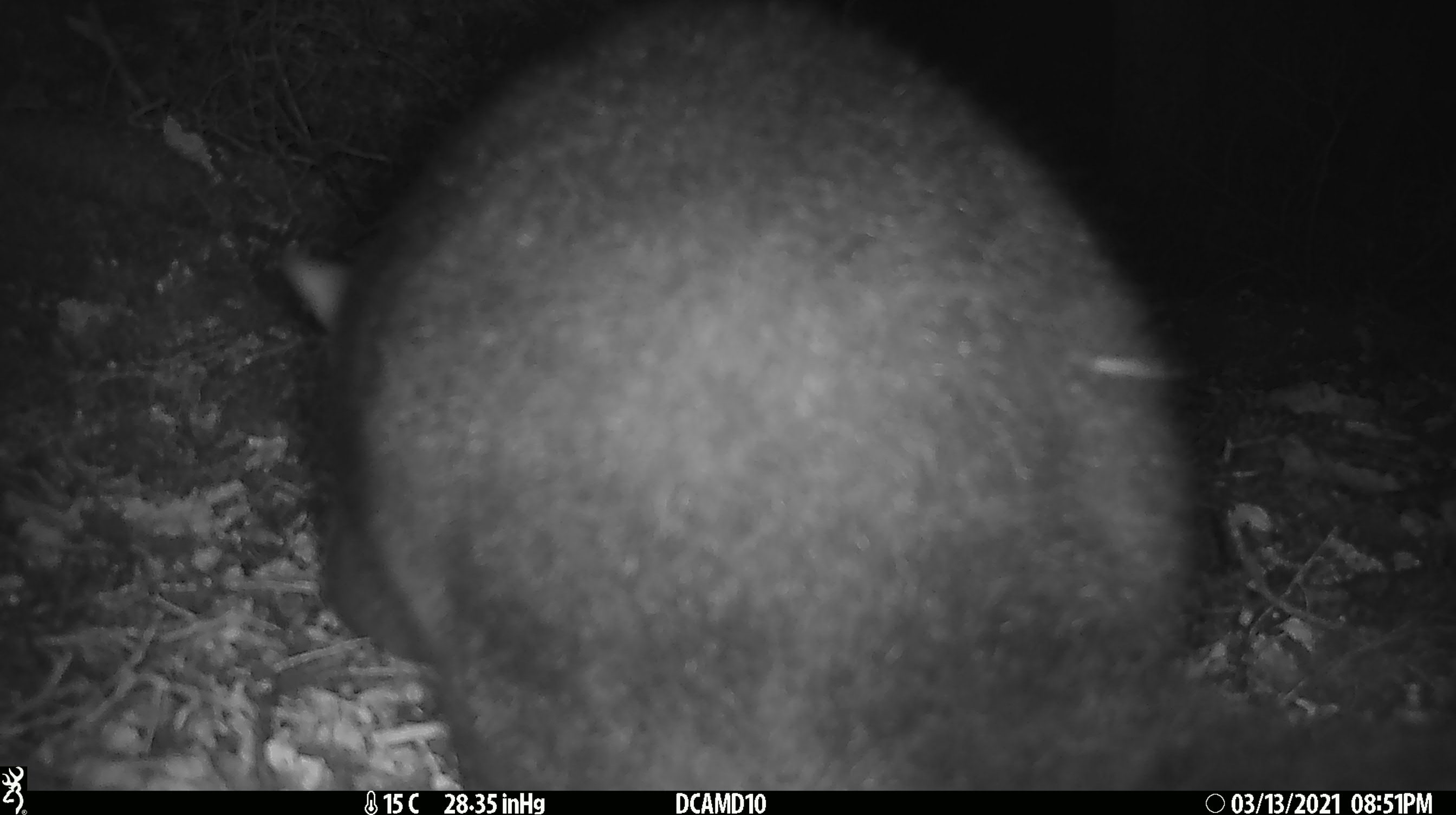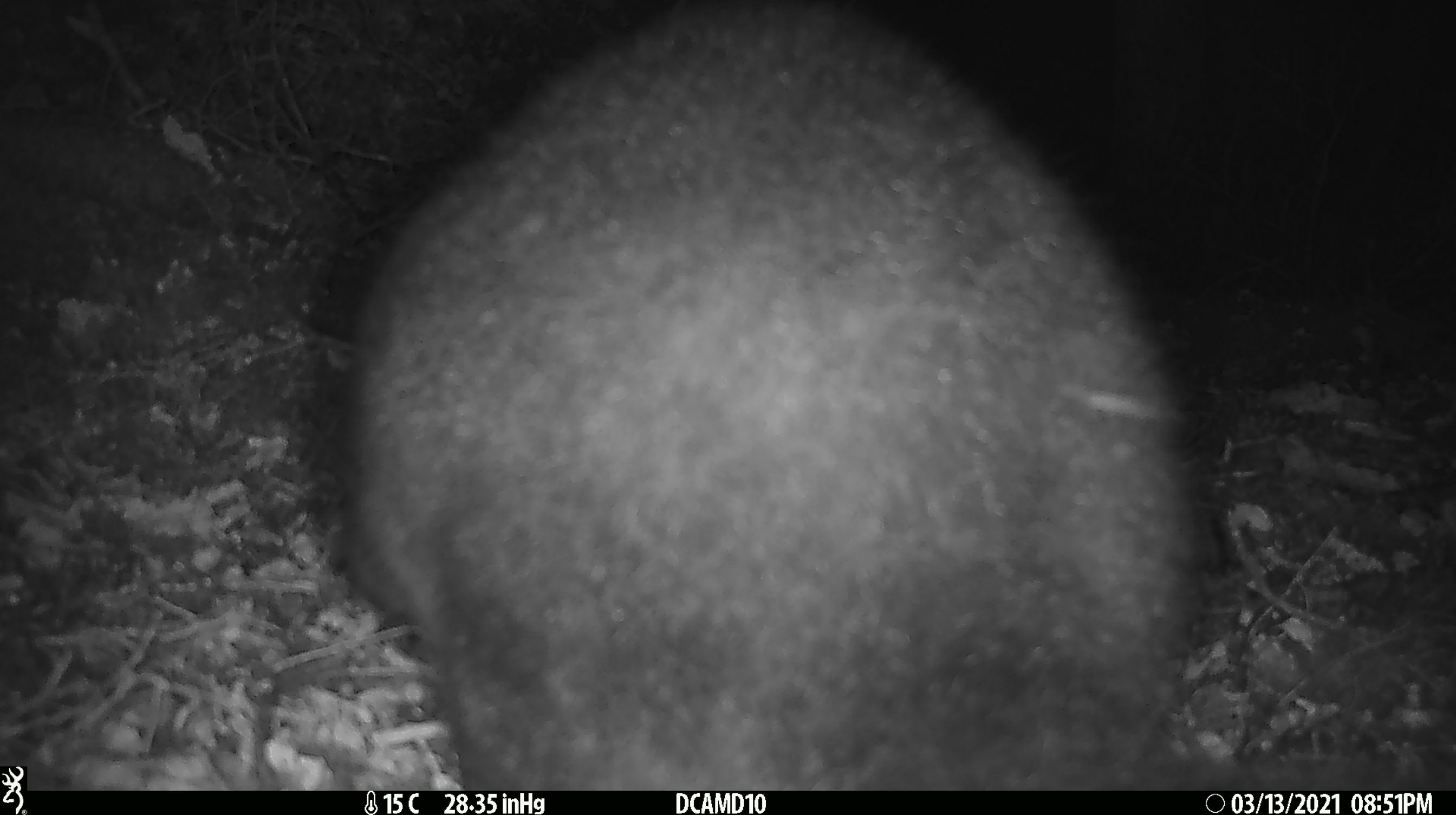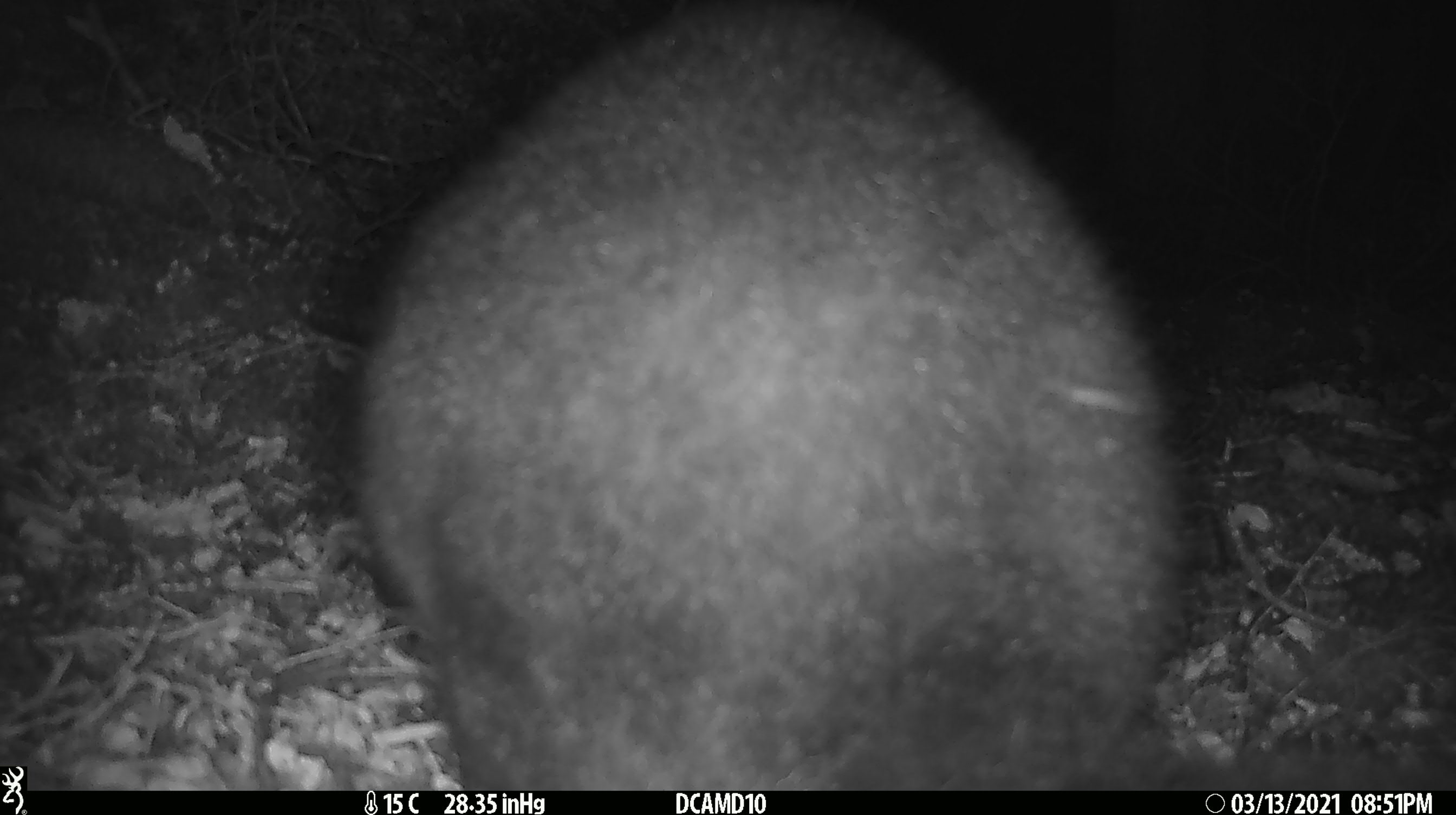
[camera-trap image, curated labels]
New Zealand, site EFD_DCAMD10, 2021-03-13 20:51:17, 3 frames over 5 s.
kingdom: Animalia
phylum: Chordata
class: Mammalia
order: Diprotodontia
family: Phalangeridae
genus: Trichosurus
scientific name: Trichosurus vulpecula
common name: common brushtail possum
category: possum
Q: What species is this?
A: Possum (common brushtail possum) (Trichosurus vulpecula).